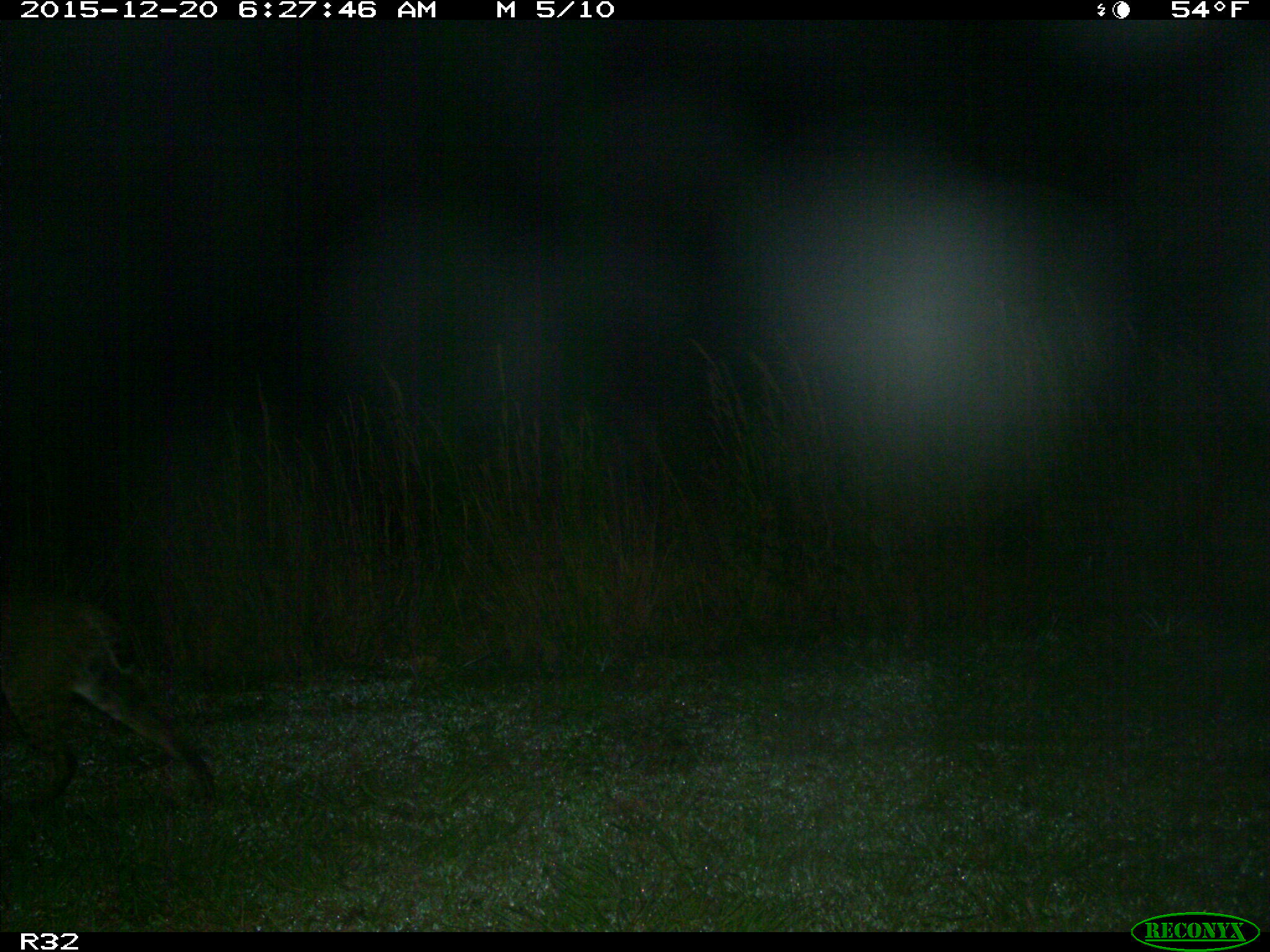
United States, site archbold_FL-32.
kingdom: Animalia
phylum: Chordata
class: Mammalia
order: Carnivora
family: Felidae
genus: Lynx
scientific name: Lynx rufus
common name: bobcat